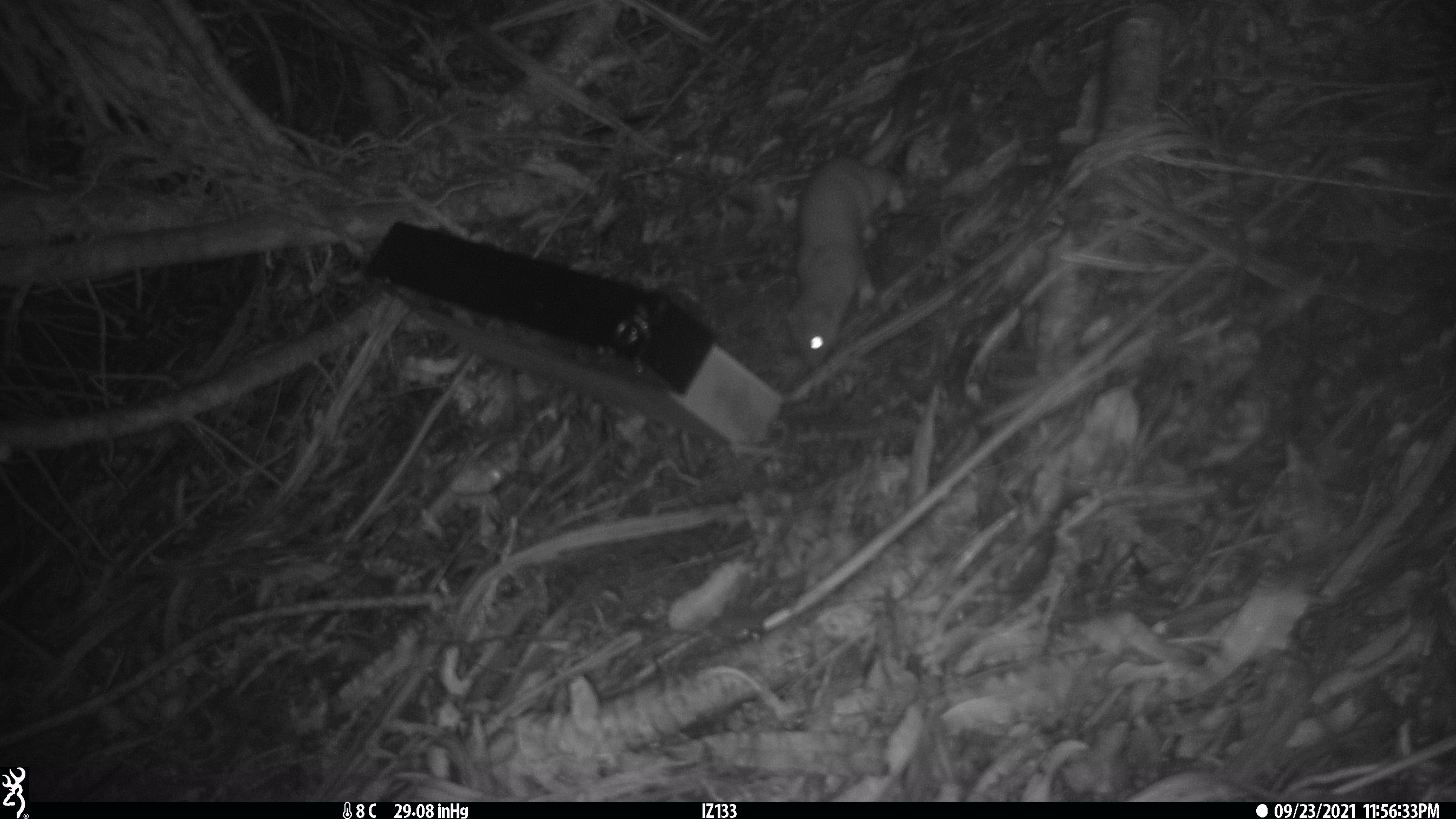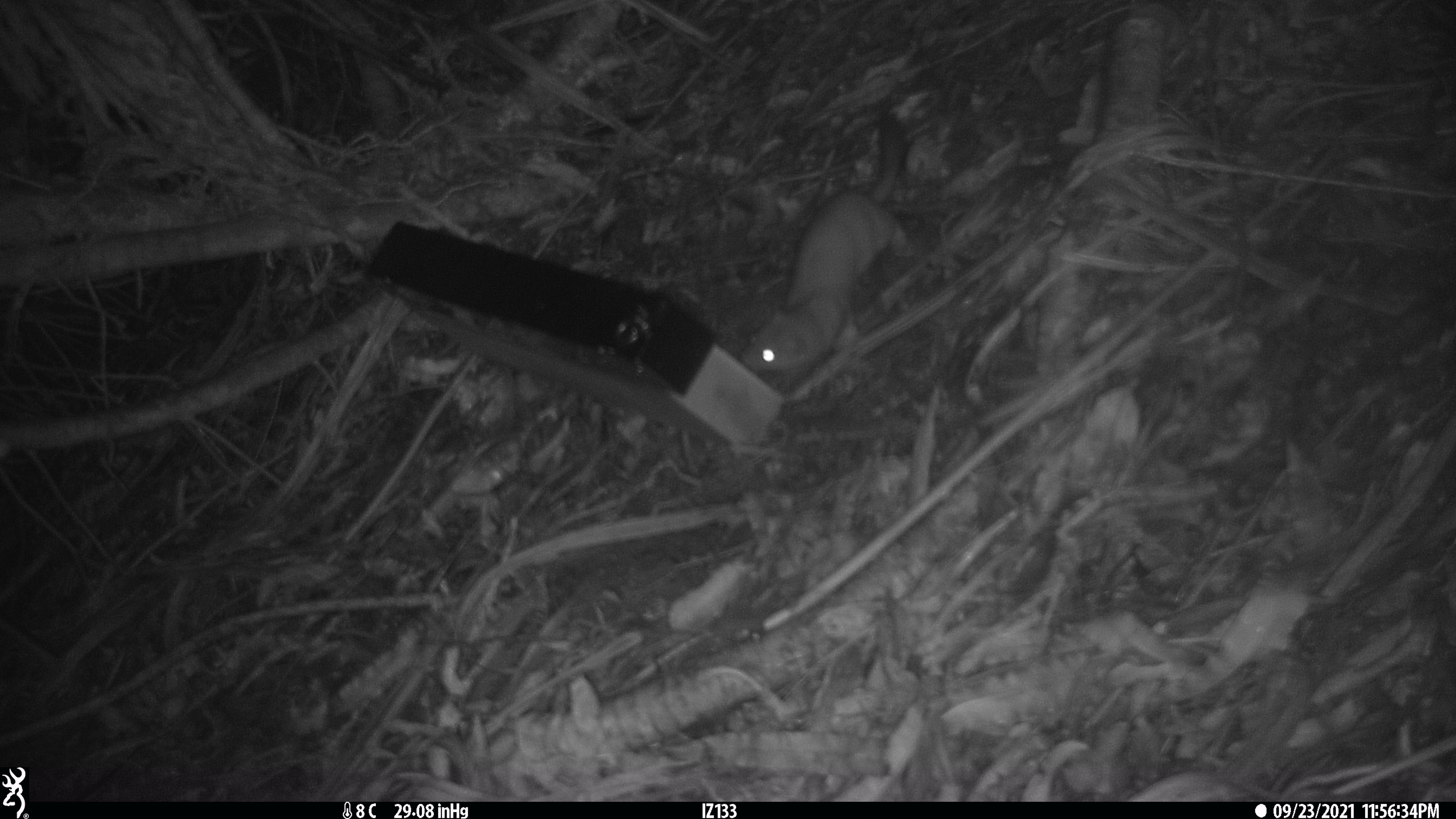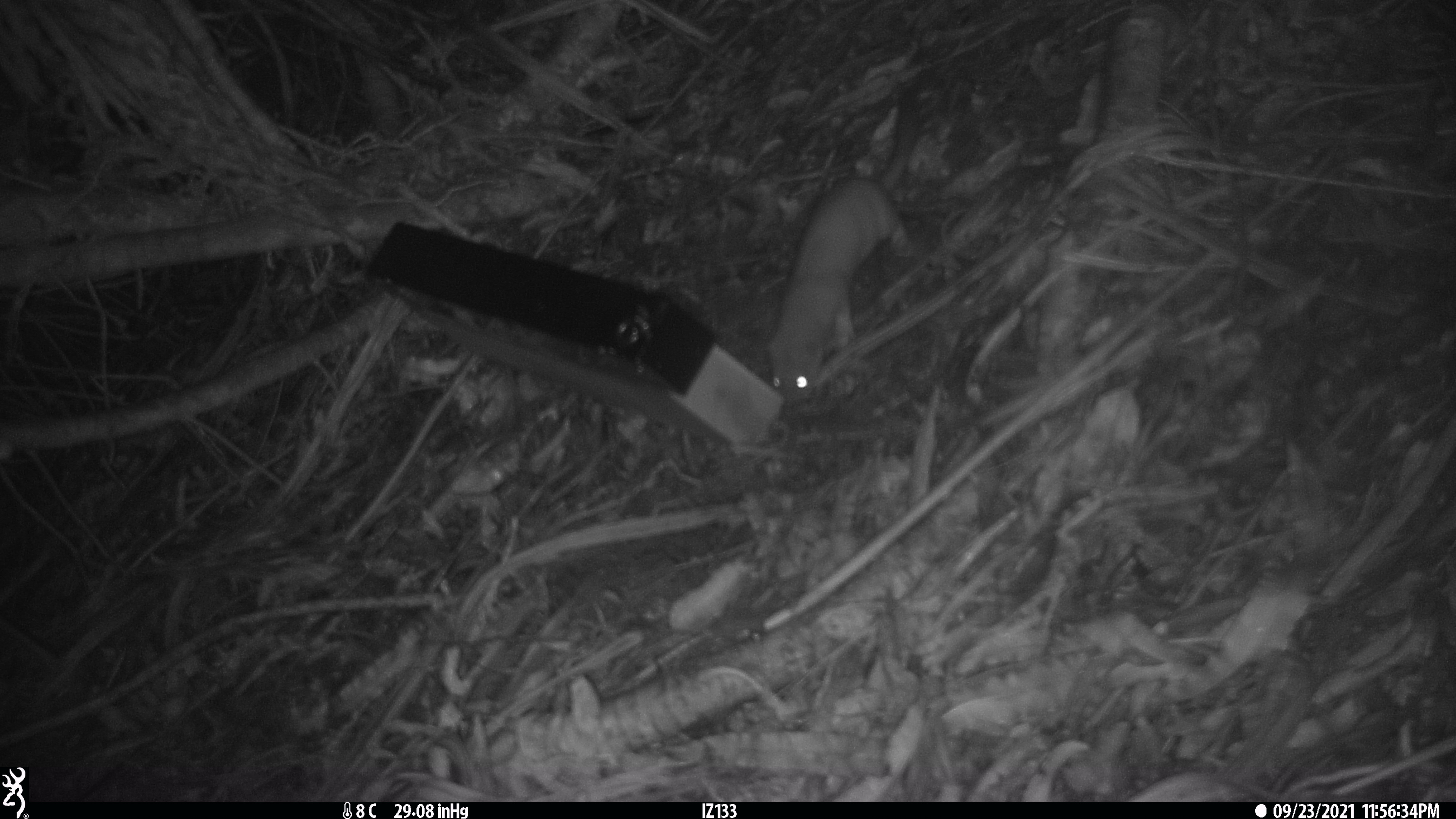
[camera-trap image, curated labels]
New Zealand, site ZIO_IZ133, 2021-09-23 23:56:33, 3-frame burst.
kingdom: Animalia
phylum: Chordata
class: Mammalia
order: Carnivora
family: Mustelidae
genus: Mustela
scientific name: Mustela erminea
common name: stoat